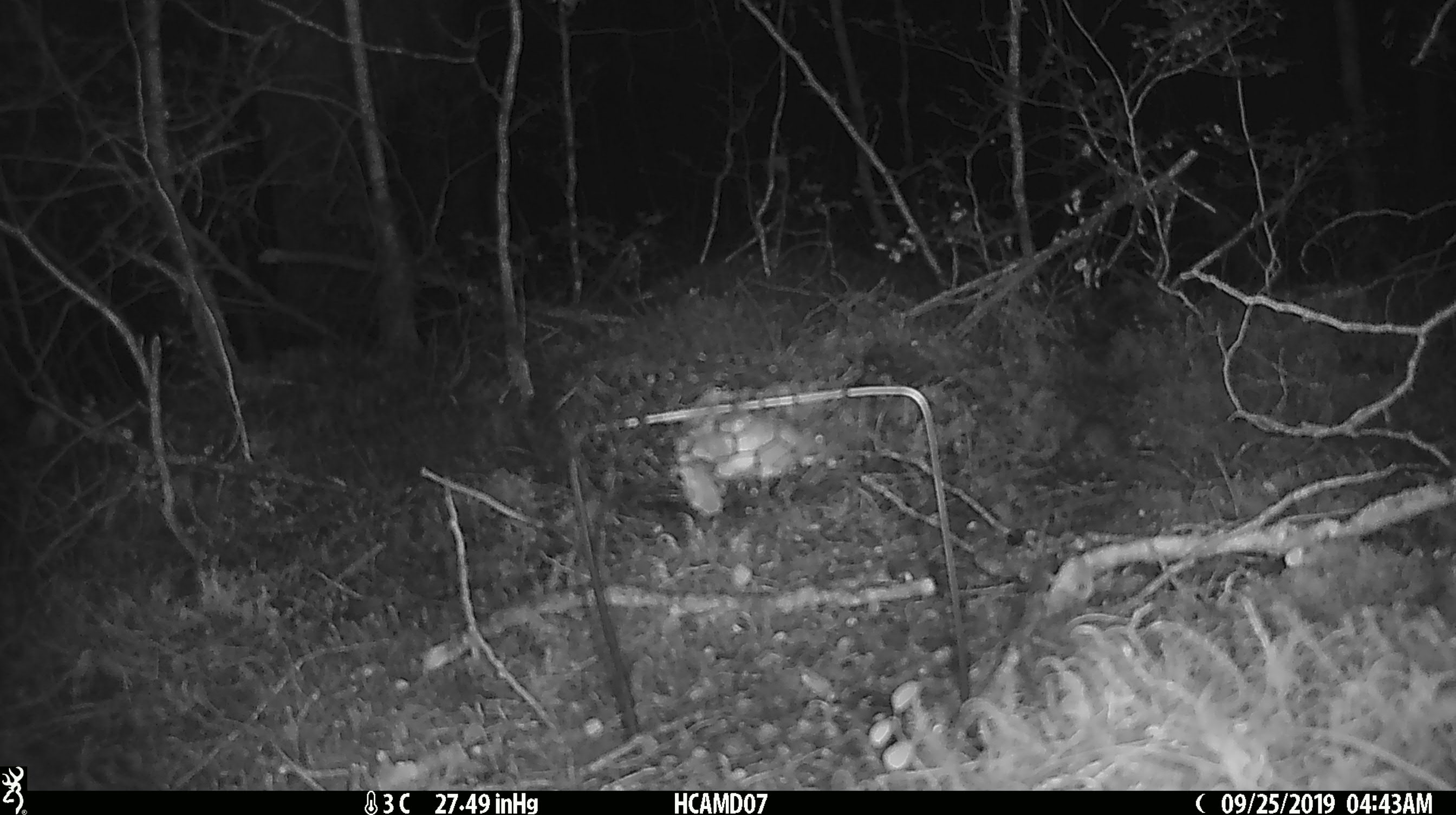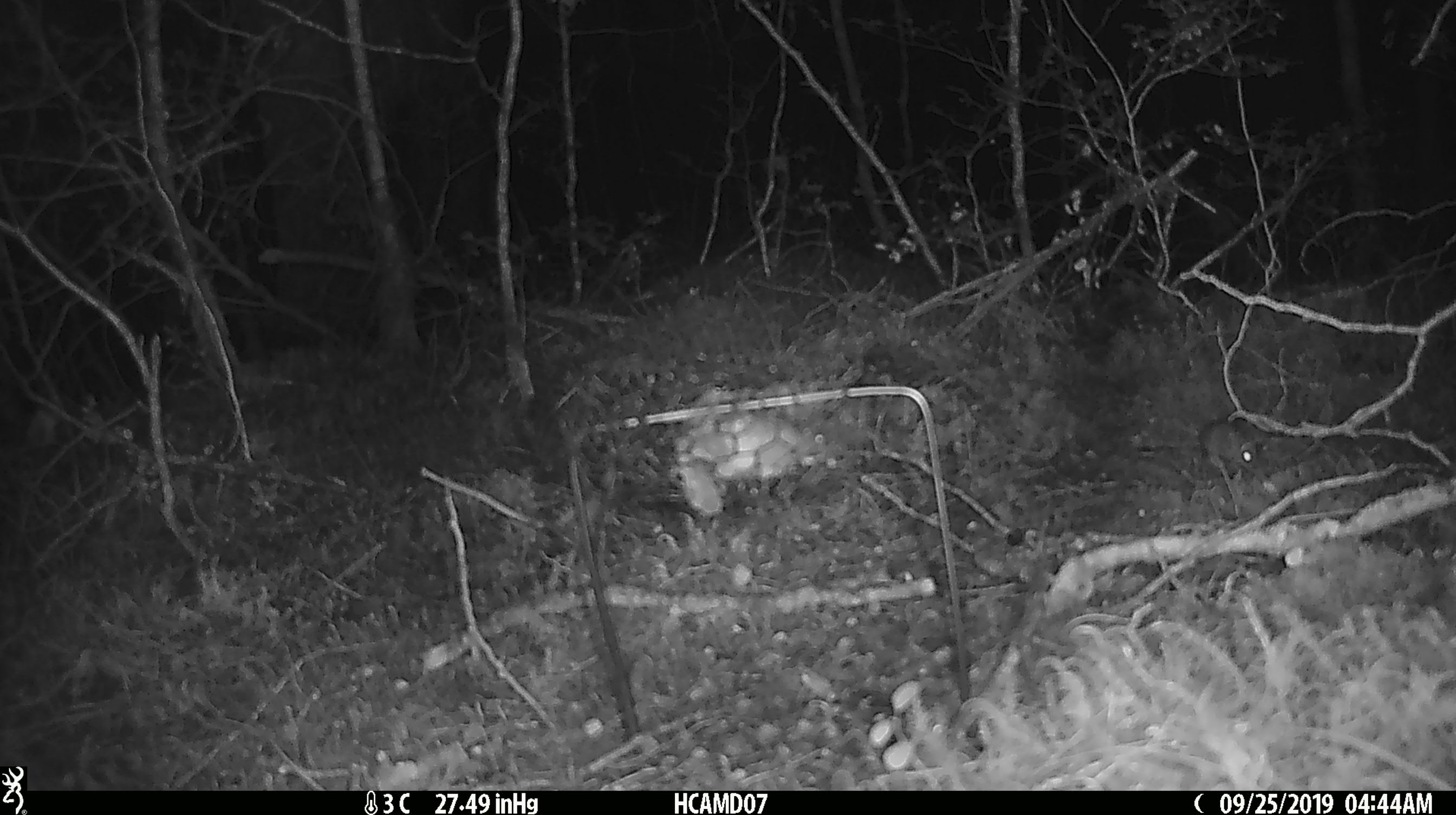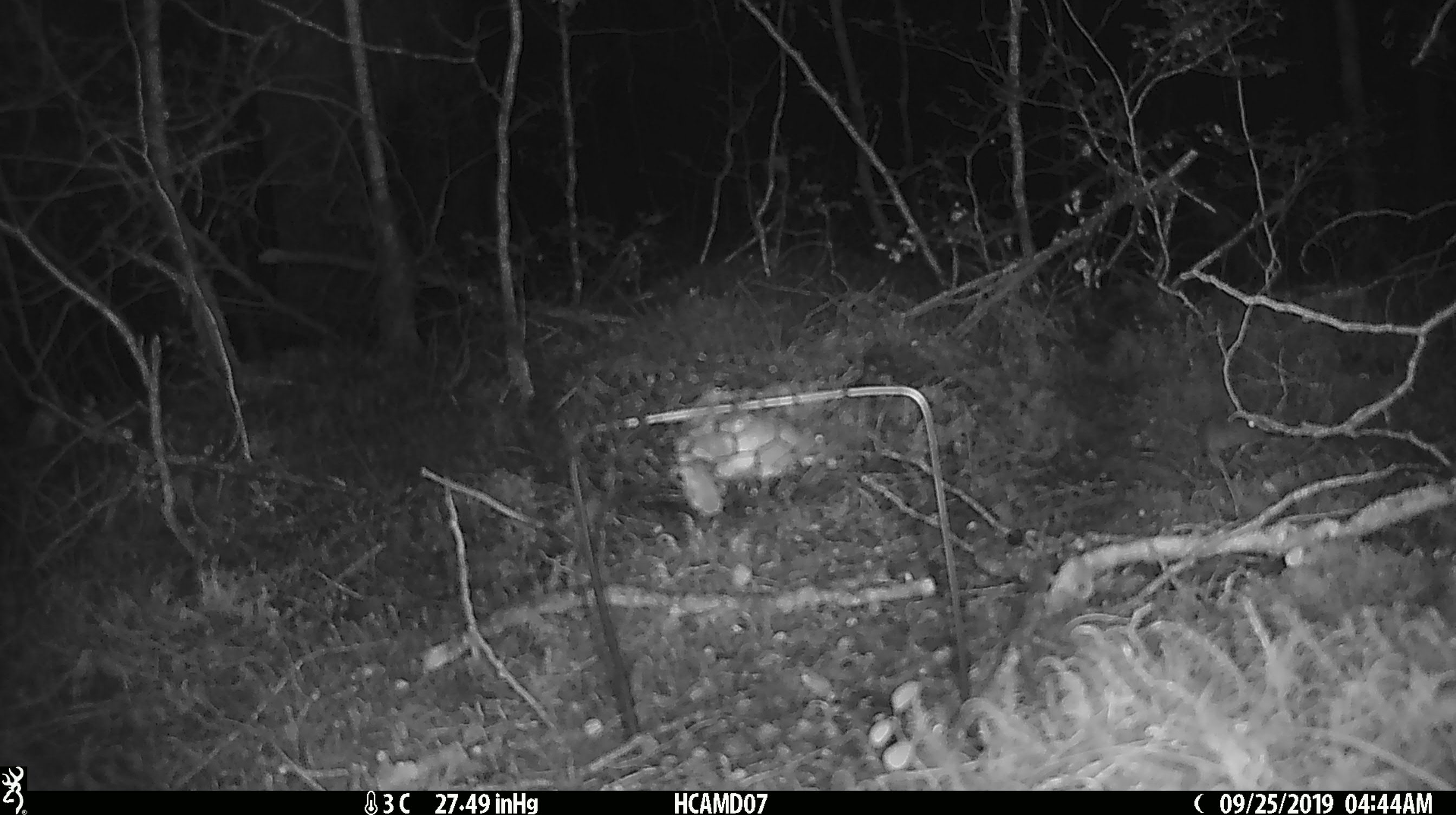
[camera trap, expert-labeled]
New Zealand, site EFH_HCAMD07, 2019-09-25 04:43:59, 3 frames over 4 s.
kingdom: Animalia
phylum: Chordata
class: Mammalia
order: Rodentia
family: Muridae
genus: Mus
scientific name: Mus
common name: mouse